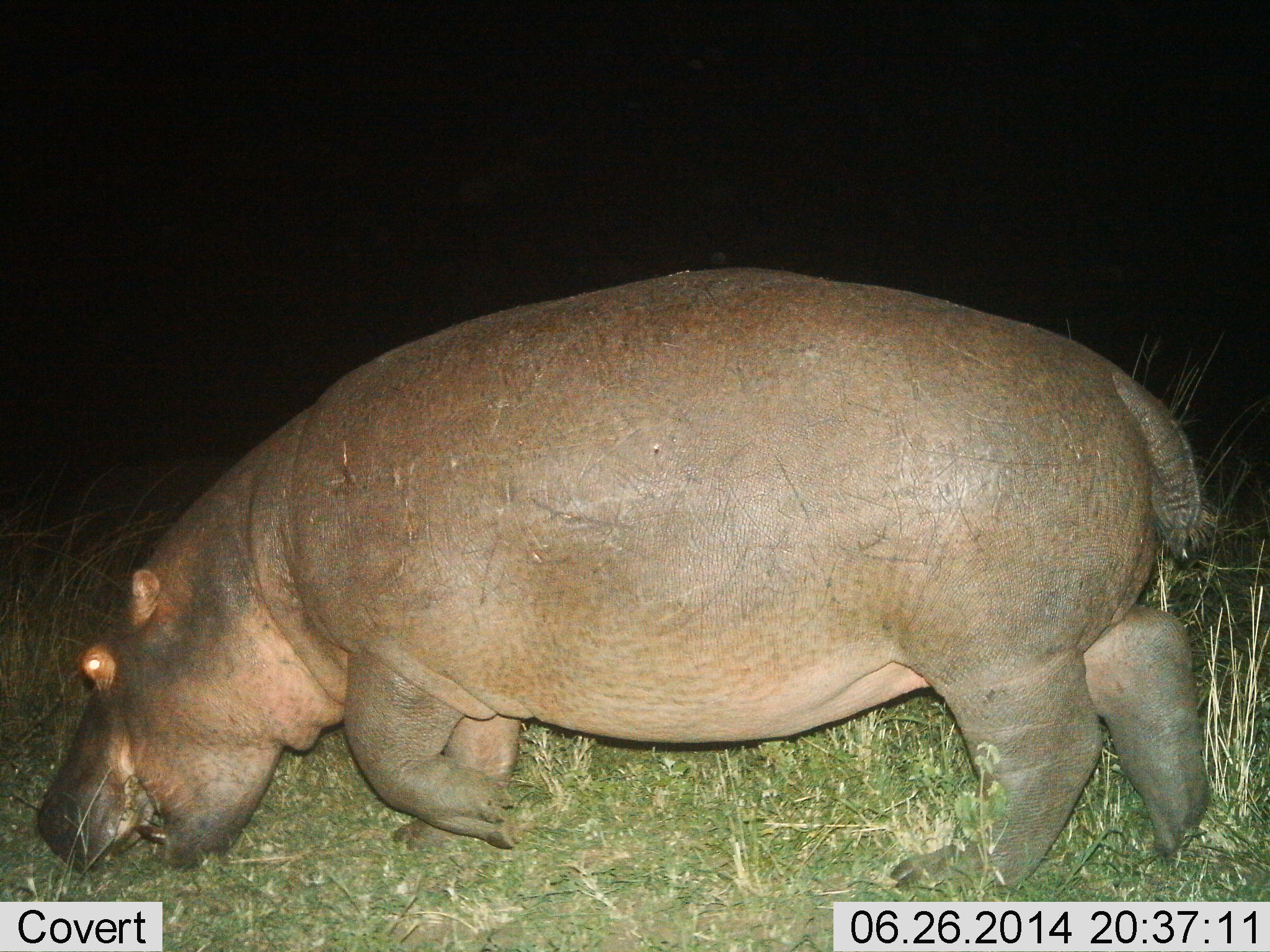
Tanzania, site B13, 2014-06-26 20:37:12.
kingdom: Animalia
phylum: Chordata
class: Mammalia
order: Artiodactyla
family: Hippopotamidae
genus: Hippopotamus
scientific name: Hippopotamus amphibius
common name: hippopotamus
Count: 1.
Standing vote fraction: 10%.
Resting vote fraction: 0%.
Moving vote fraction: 30%.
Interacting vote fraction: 0%.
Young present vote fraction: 0%.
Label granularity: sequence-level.